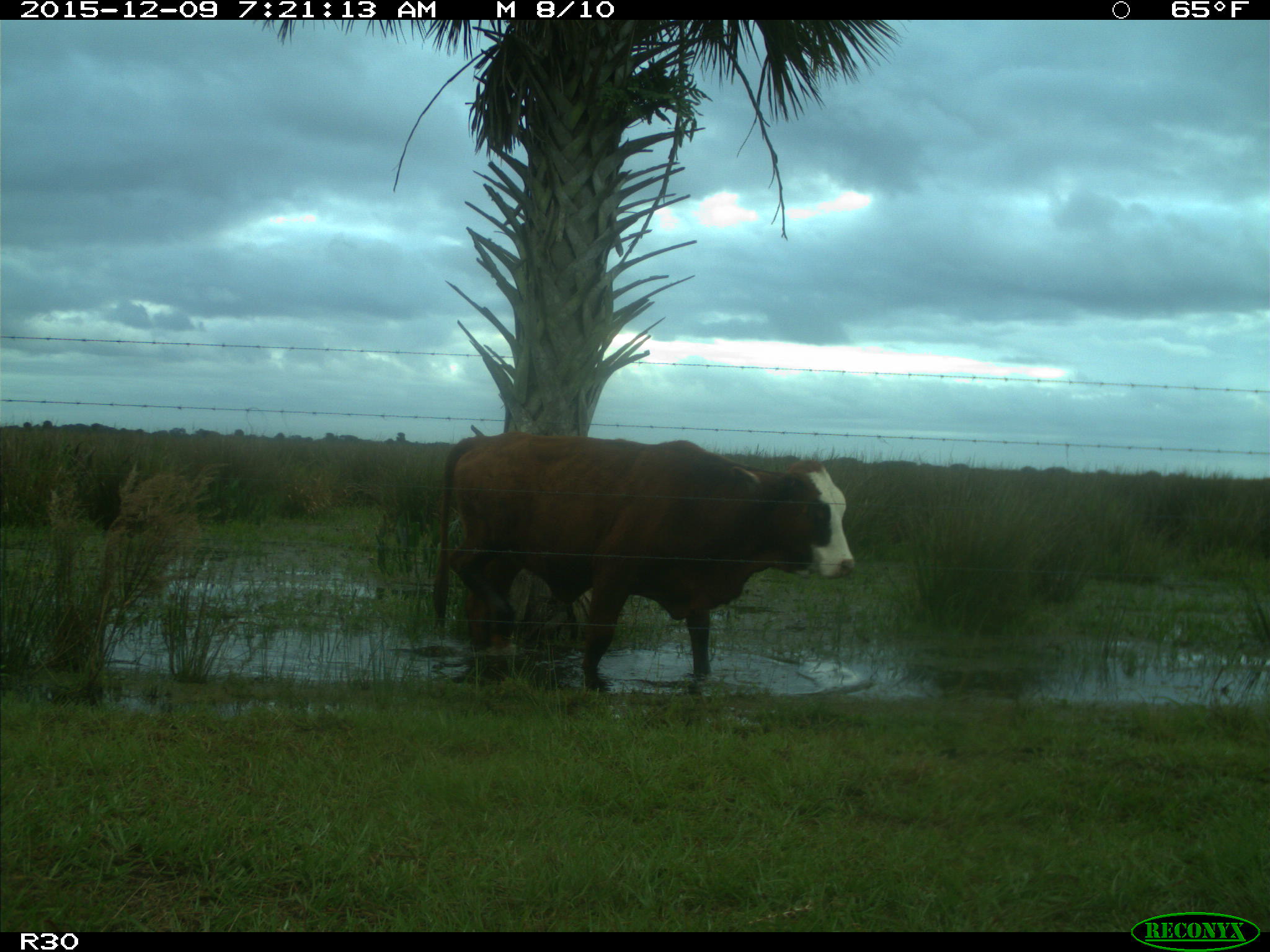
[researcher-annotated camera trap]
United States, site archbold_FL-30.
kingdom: Animalia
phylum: Chordata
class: Mammalia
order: Artiodactyla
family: Bovidae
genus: Bos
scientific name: Bos taurus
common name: domestic cow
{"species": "Bos taurus (domestic cow)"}